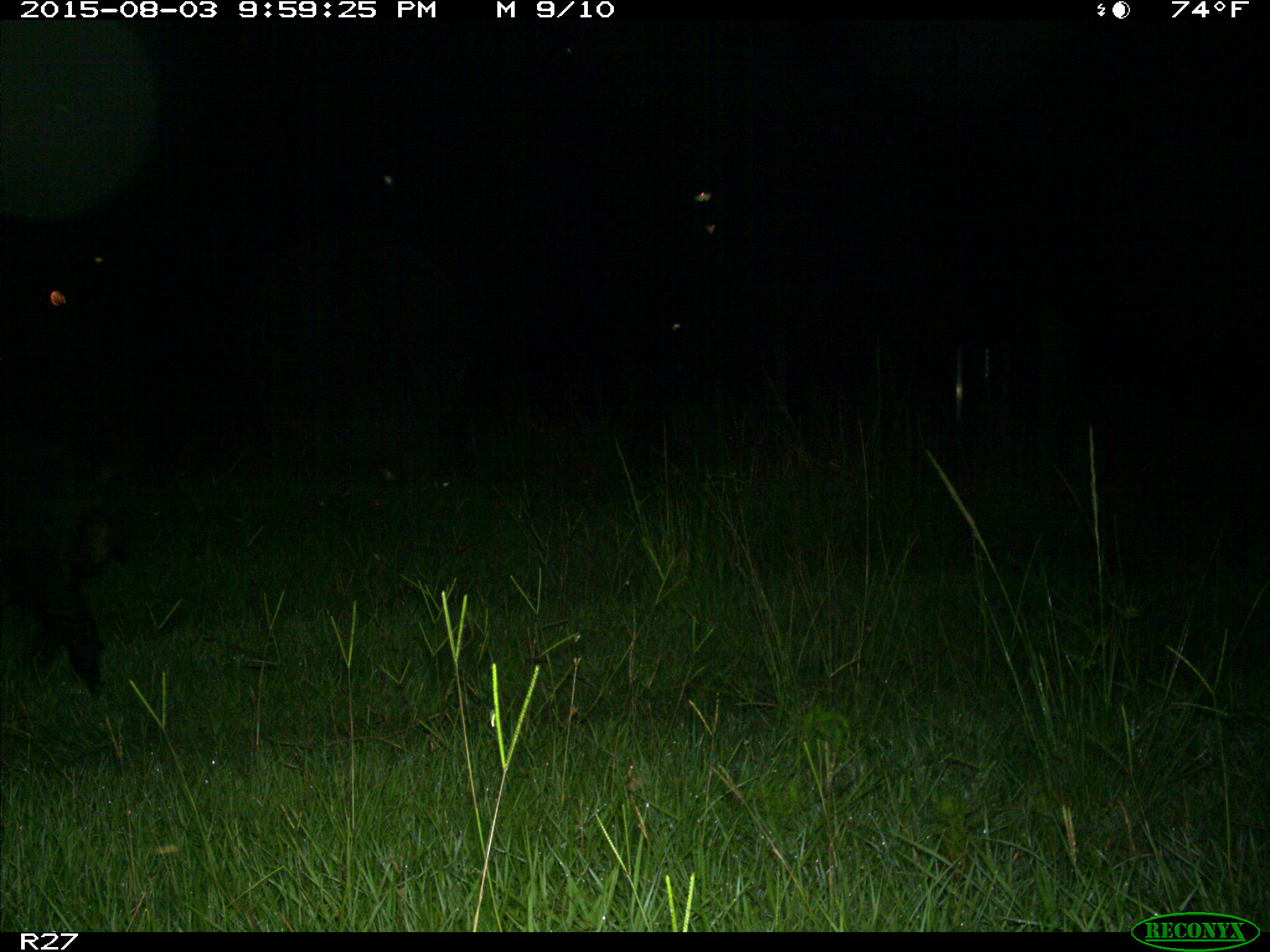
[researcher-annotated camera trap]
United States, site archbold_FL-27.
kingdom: Animalia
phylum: Chordata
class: Mammalia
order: Artiodactyla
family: Suidae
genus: Sus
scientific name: Sus scrofa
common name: wild boar